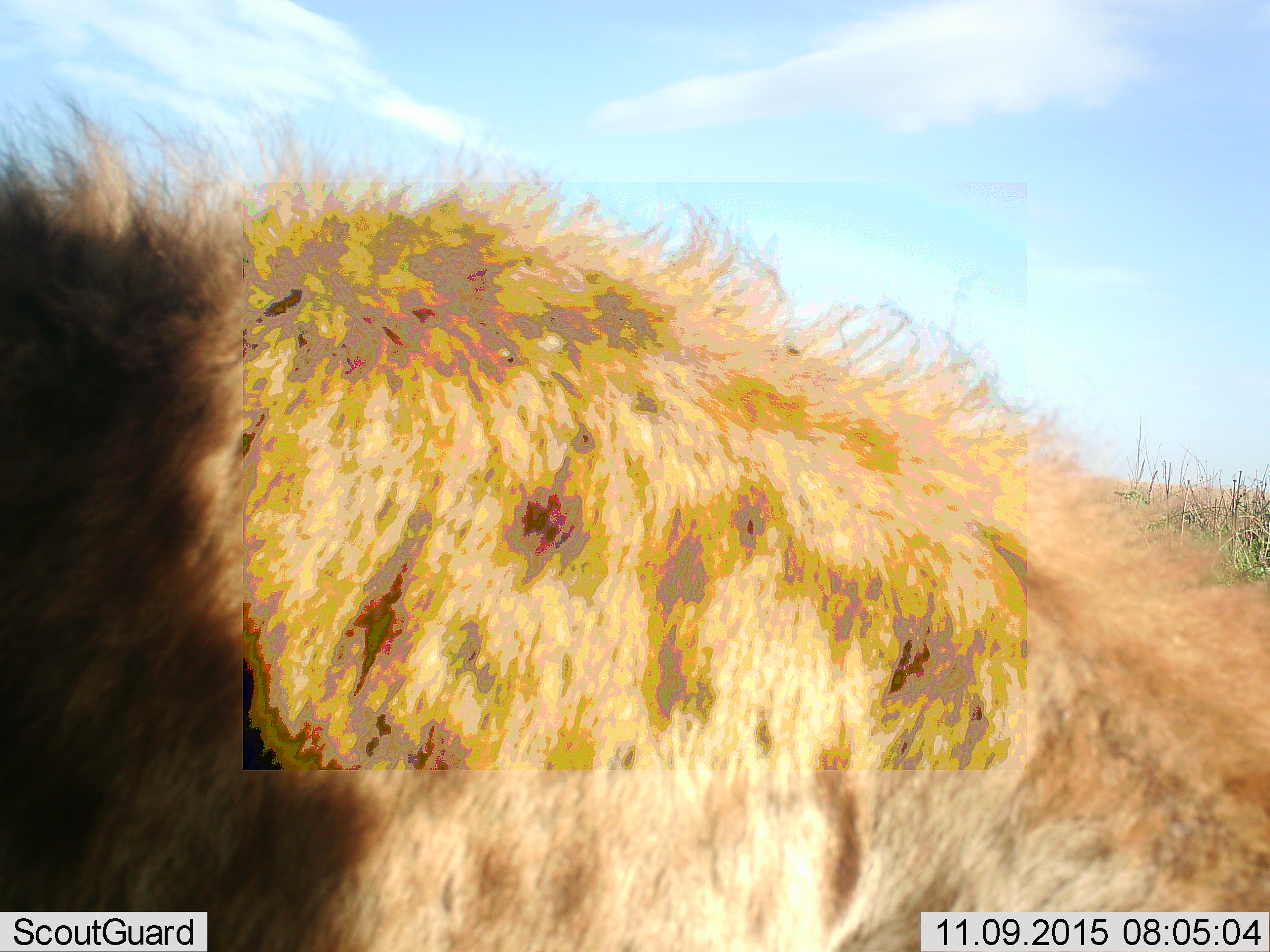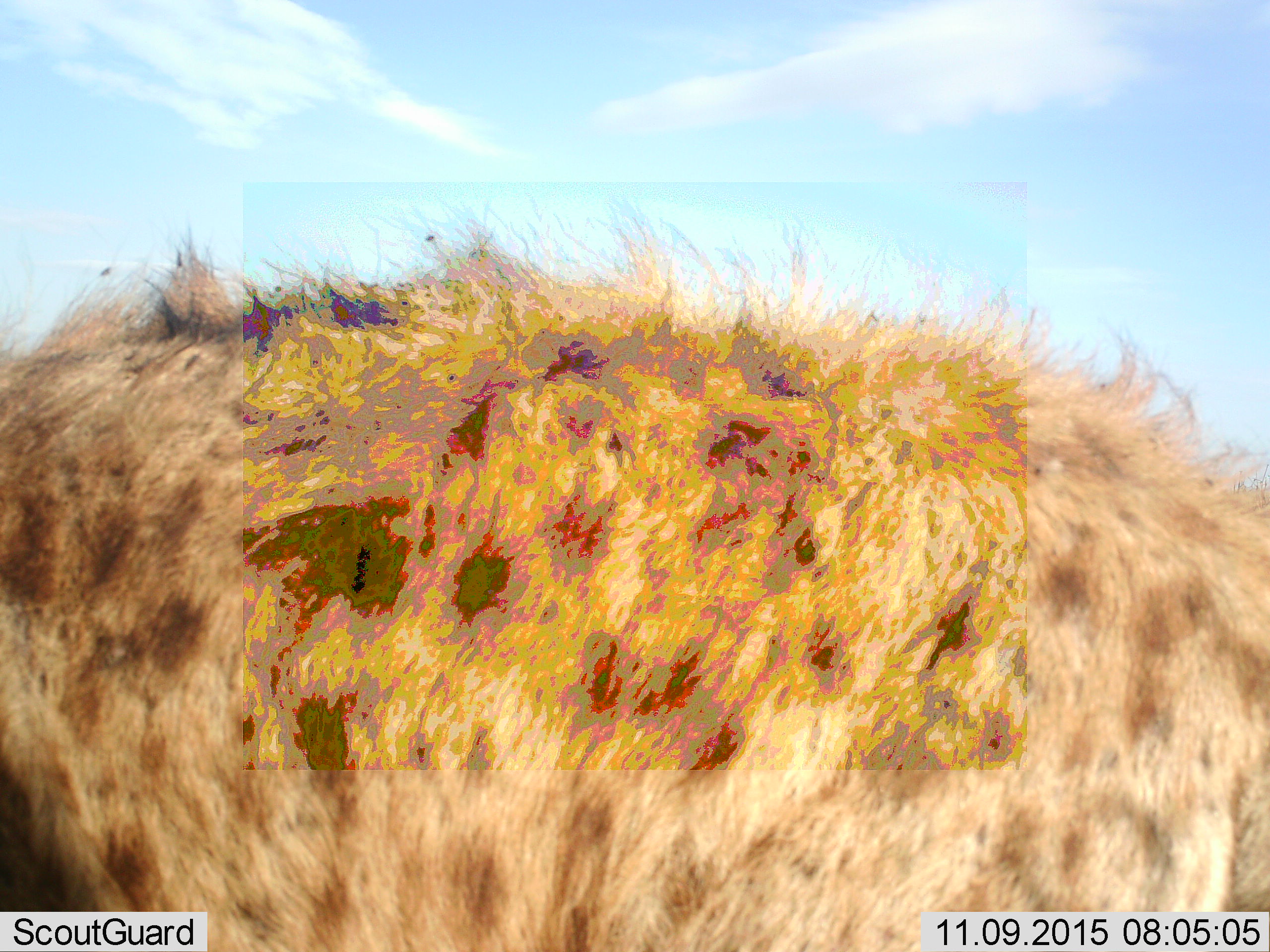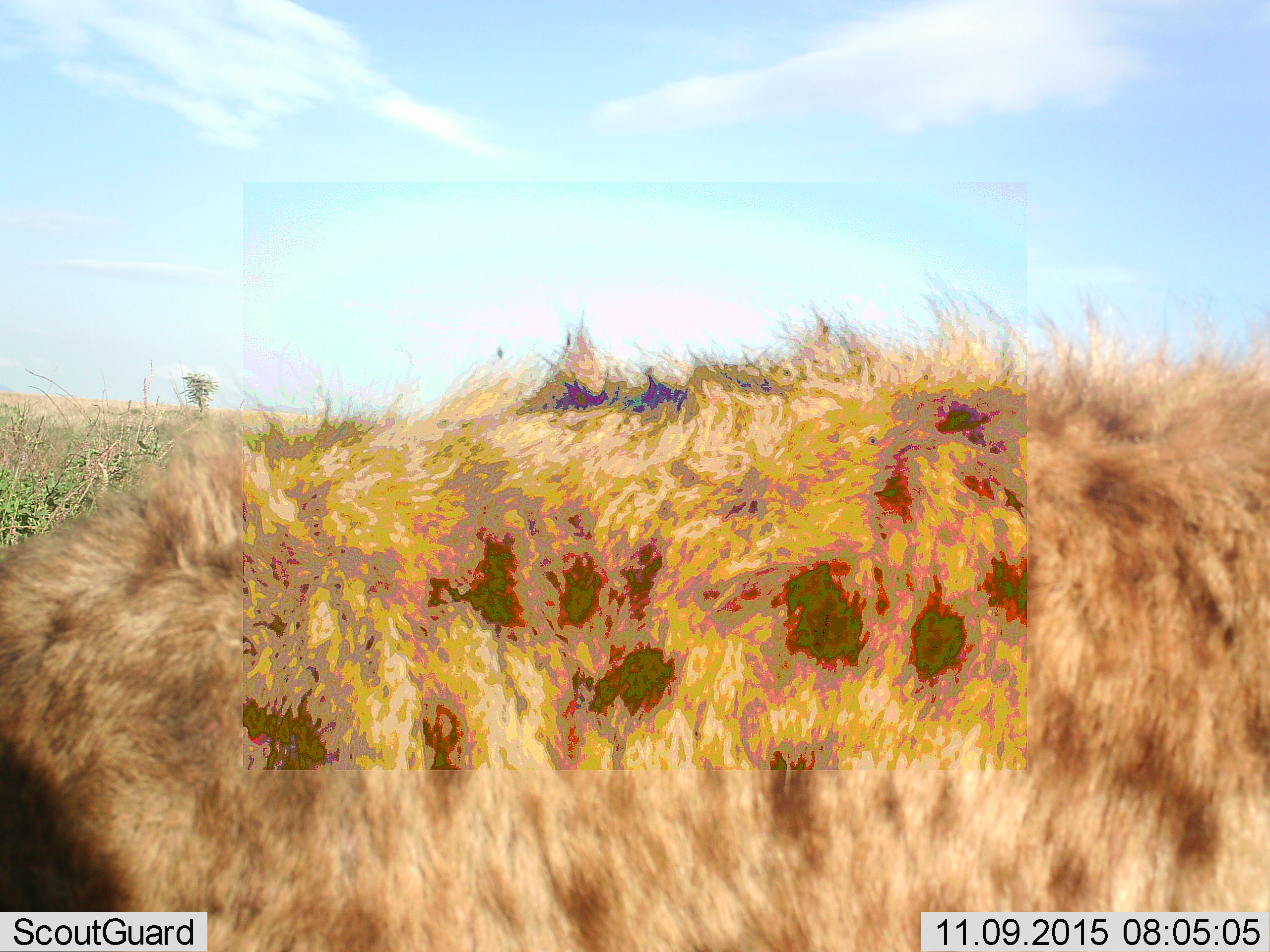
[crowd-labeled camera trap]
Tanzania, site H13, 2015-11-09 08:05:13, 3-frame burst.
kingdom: Animalia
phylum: Chordata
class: Mammalia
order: Carnivora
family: Hyaenidae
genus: Crocuta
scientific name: Crocuta crocuta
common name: spotted hyena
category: hyenaspotted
Hyenaspotted (spotted hyena) (Crocuta crocuta), count 1. Behavior (volunteer vote fractions): standing 14%, resting 0%, moving 86%, interacting 0%. Young present (vote fraction): 0%. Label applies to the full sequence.